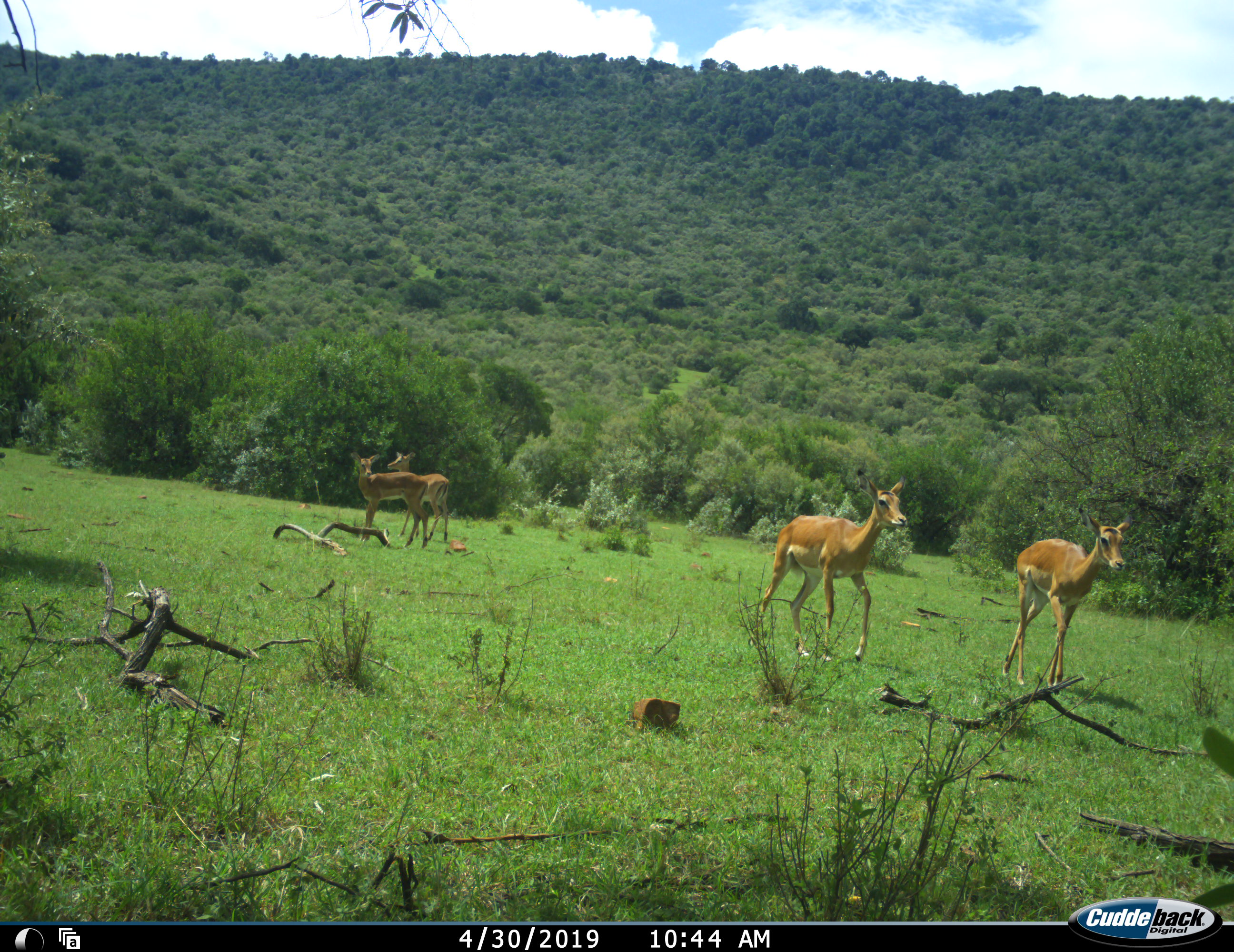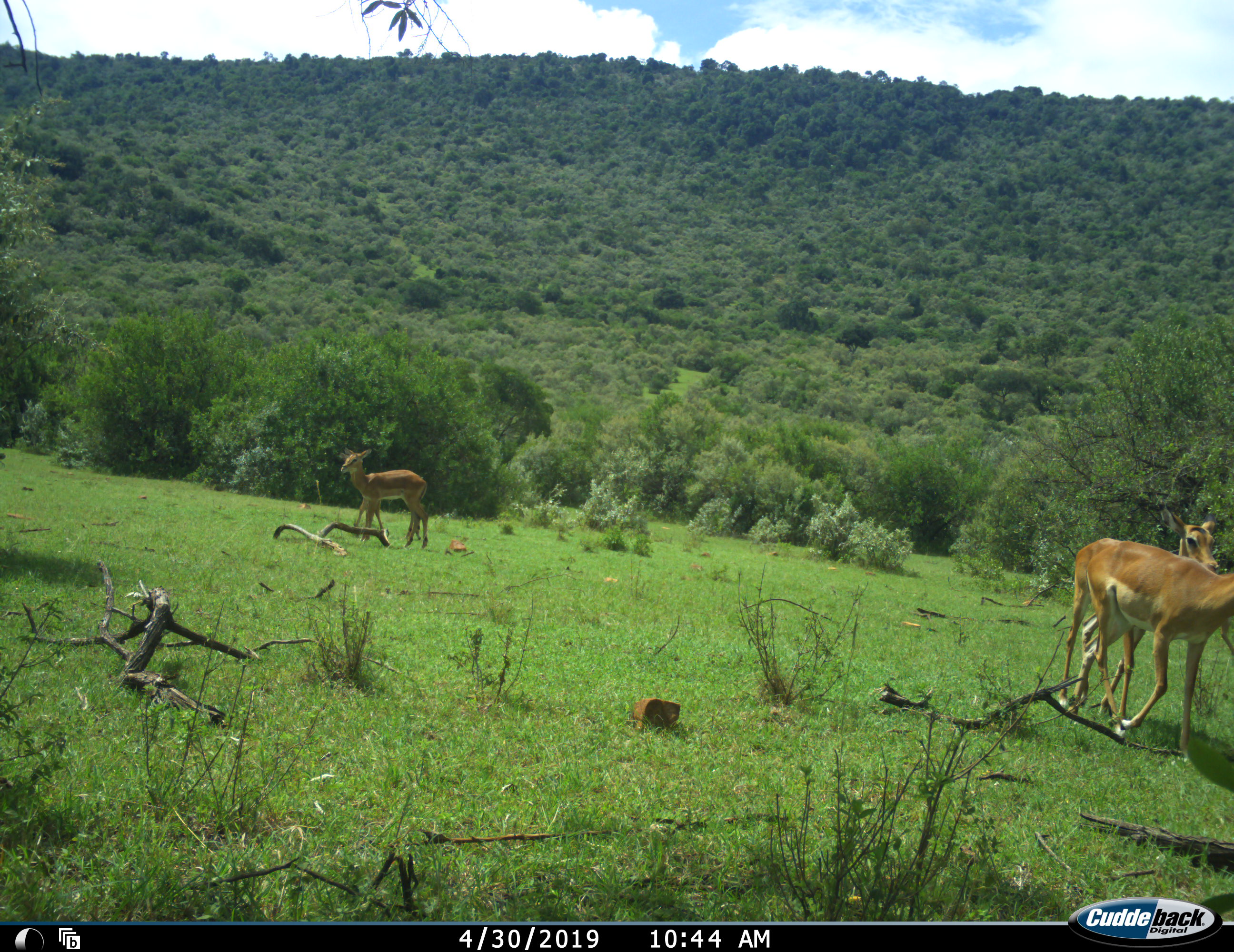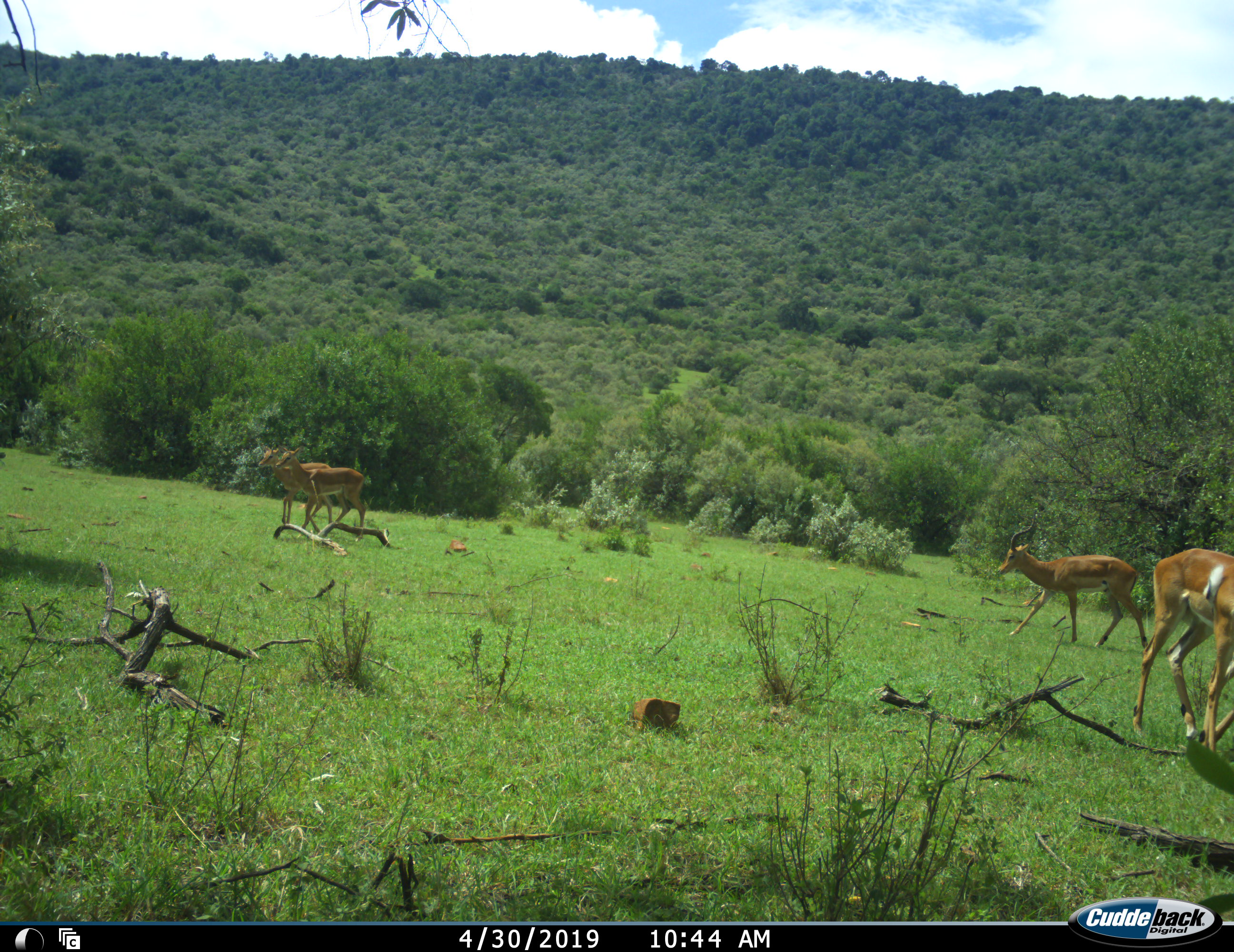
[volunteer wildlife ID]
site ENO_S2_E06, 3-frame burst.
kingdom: Animalia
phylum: Chordata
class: Mammalia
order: Artiodactyla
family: Bovidae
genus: Aepyceros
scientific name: Aepyceros melampus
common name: impala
Impala (Aepyceros melampus), count 5. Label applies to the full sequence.